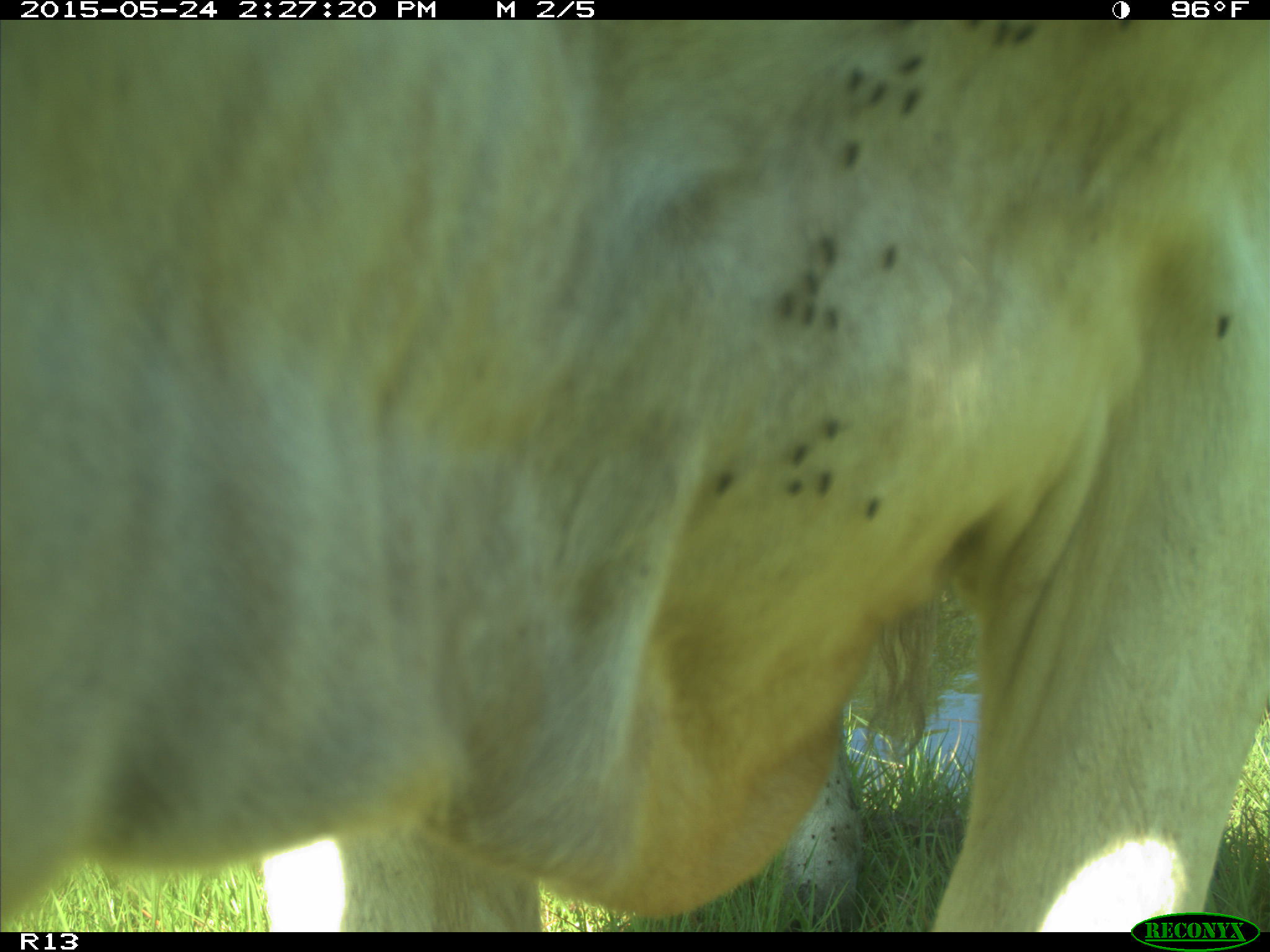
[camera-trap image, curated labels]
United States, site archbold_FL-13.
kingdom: Animalia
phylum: Chordata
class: Mammalia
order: Artiodactyla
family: Bovidae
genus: Bos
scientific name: Bos taurus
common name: domestic cow